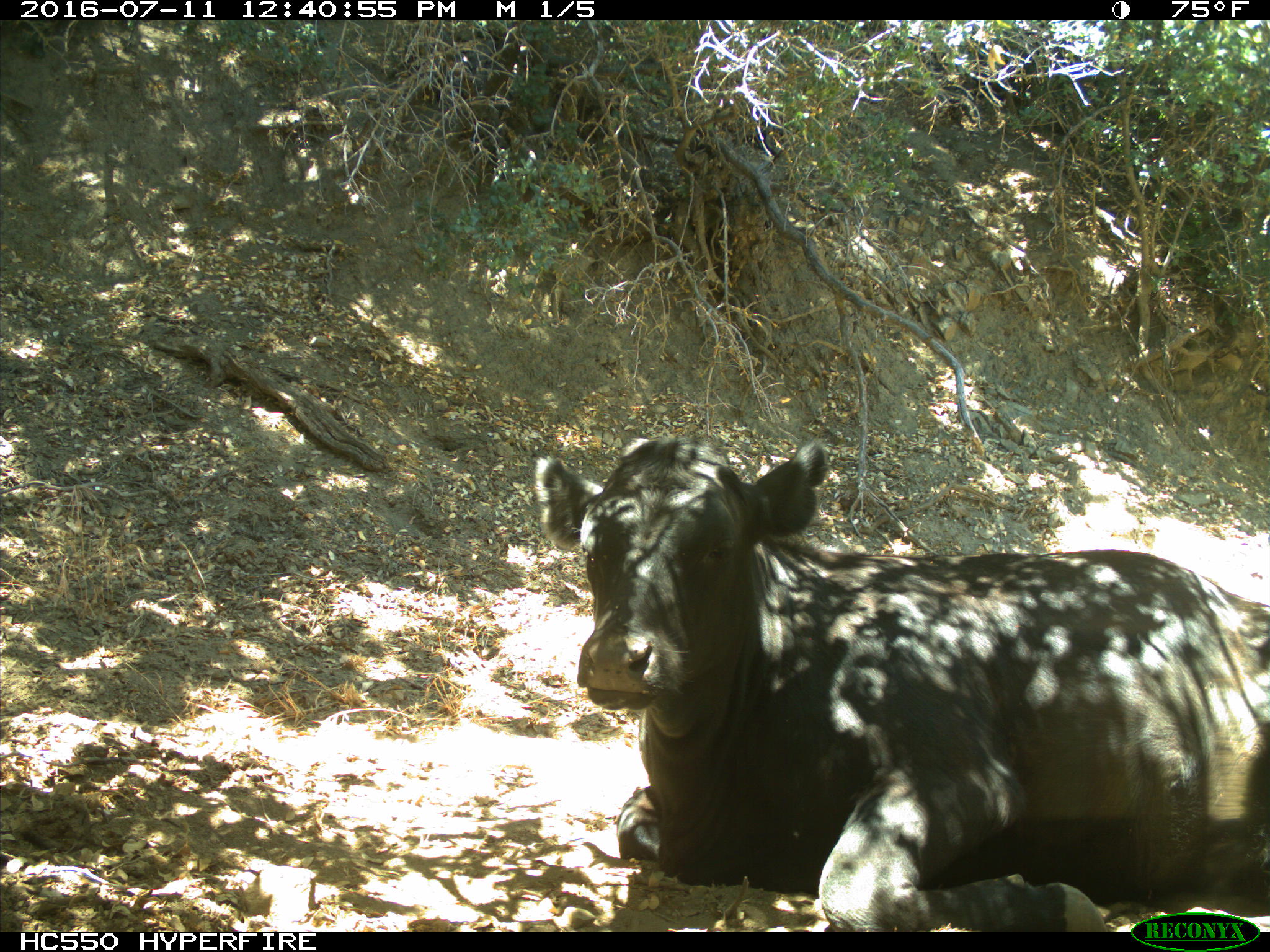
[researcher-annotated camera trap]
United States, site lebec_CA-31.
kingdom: Animalia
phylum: Chordata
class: Mammalia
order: Artiodactyla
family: Bovidae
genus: Bos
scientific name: Bos taurus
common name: domestic cow